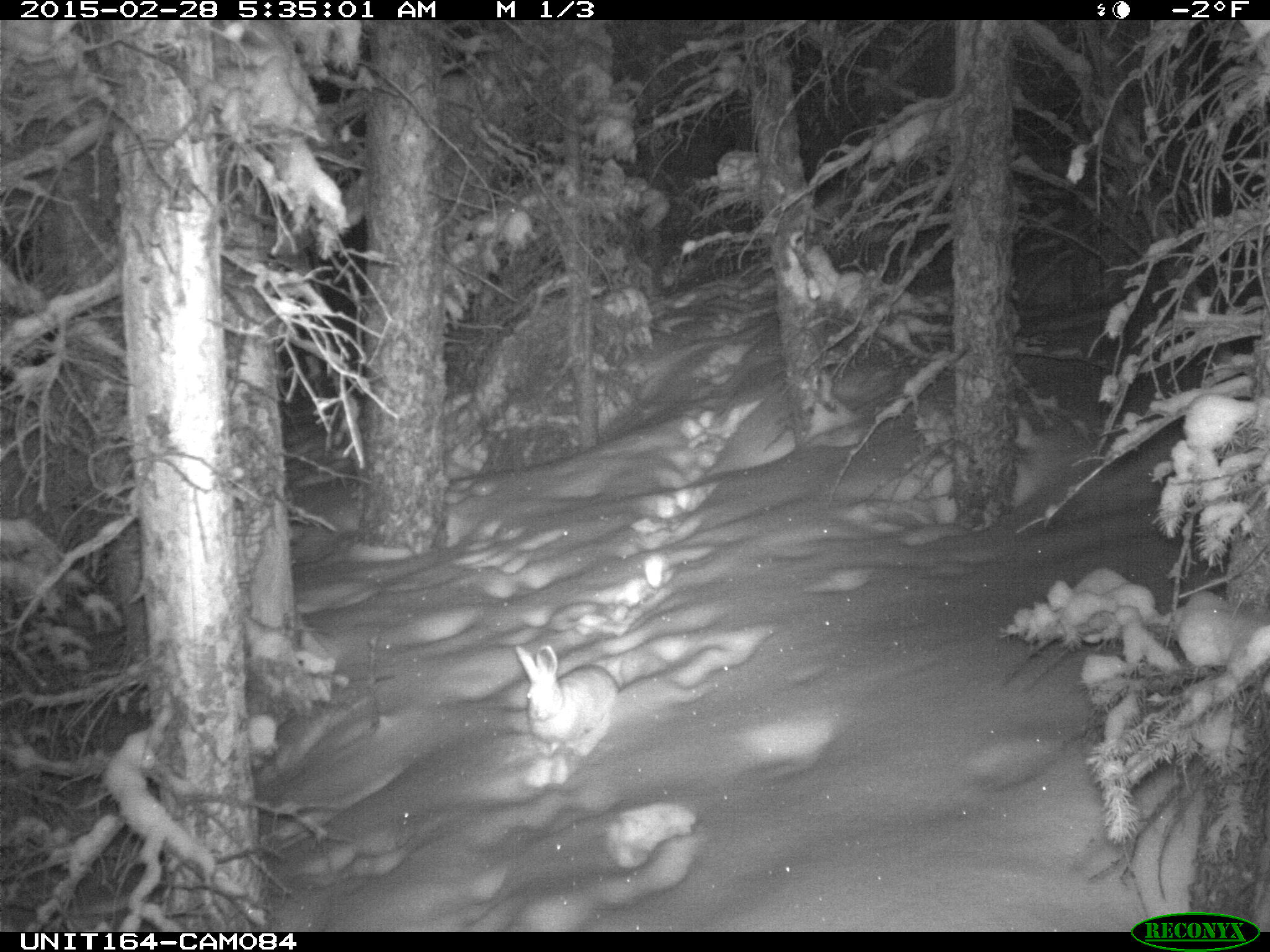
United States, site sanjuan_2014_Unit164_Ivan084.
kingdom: Animalia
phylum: Chordata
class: Mammalia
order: Lagomorpha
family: Leporidae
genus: Lepus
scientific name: Lepus americanus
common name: snowshoe hare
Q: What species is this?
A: Lepus americanus (snowshoe hare).